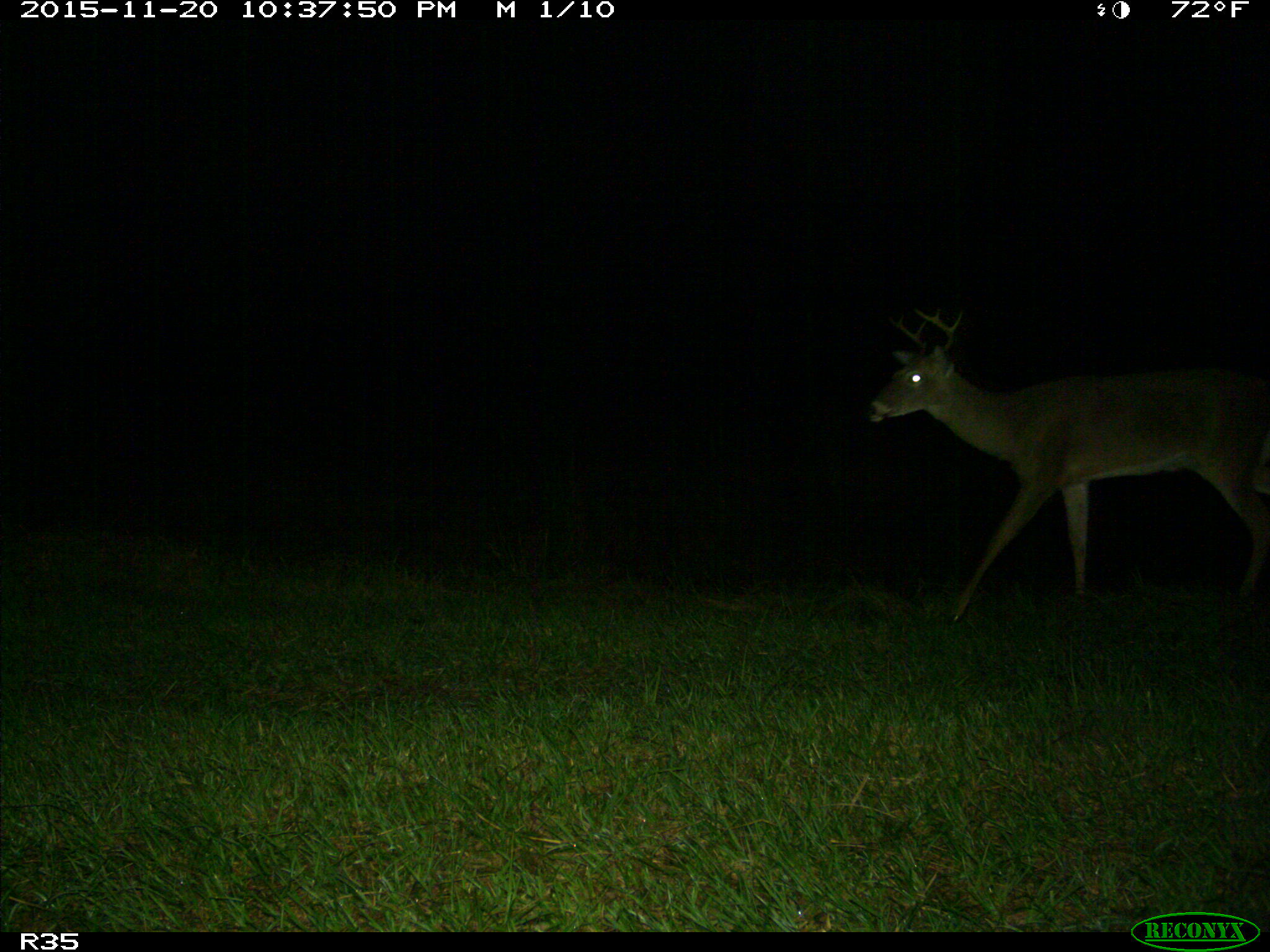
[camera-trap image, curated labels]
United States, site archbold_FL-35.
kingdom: Animalia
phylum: Chordata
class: Mammalia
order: Artiodactyla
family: Cervidae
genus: Odocoileus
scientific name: Odocoileus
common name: deer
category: unidentified deer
Unidentified deer (deer) (Odocoileus).